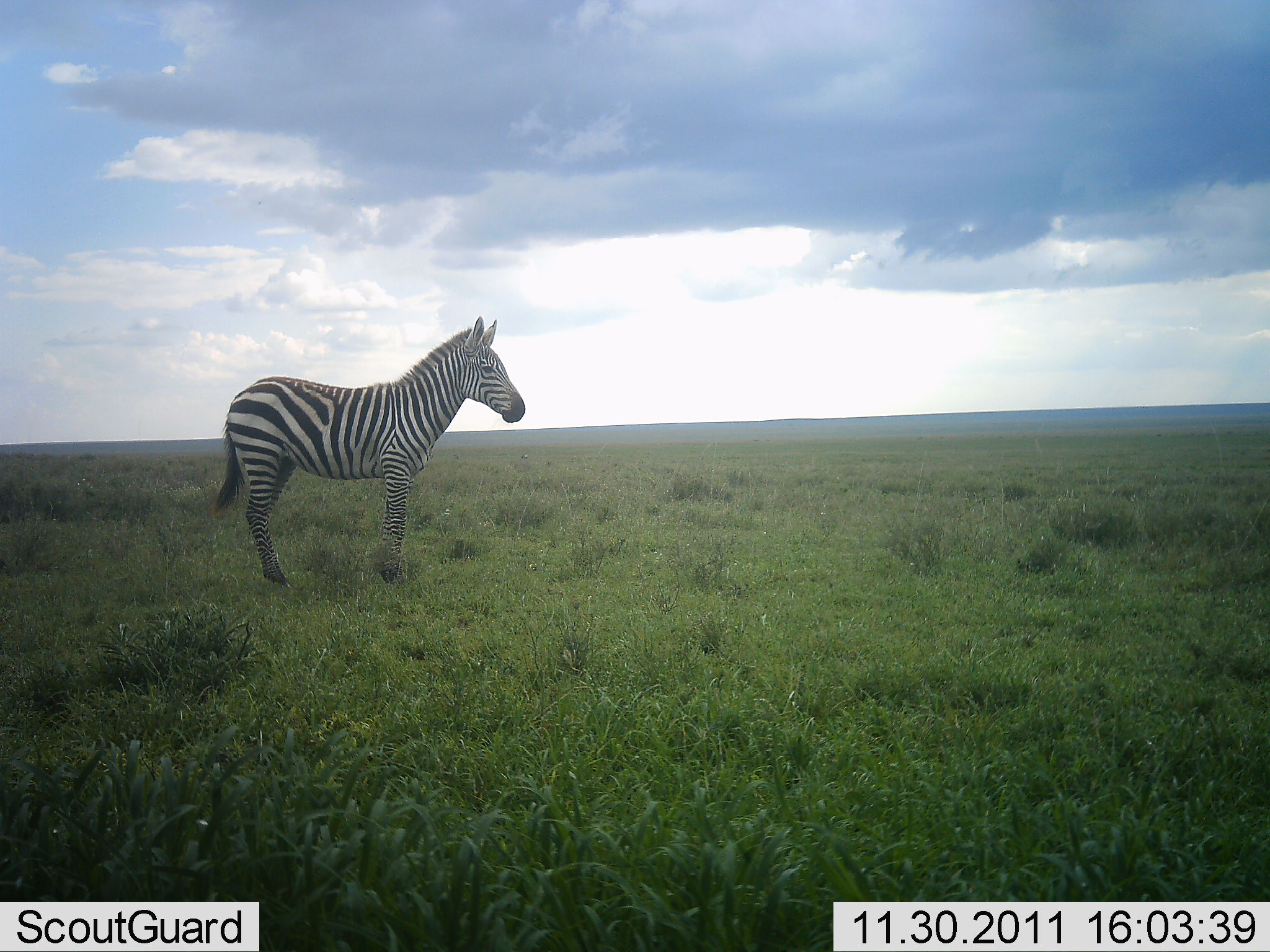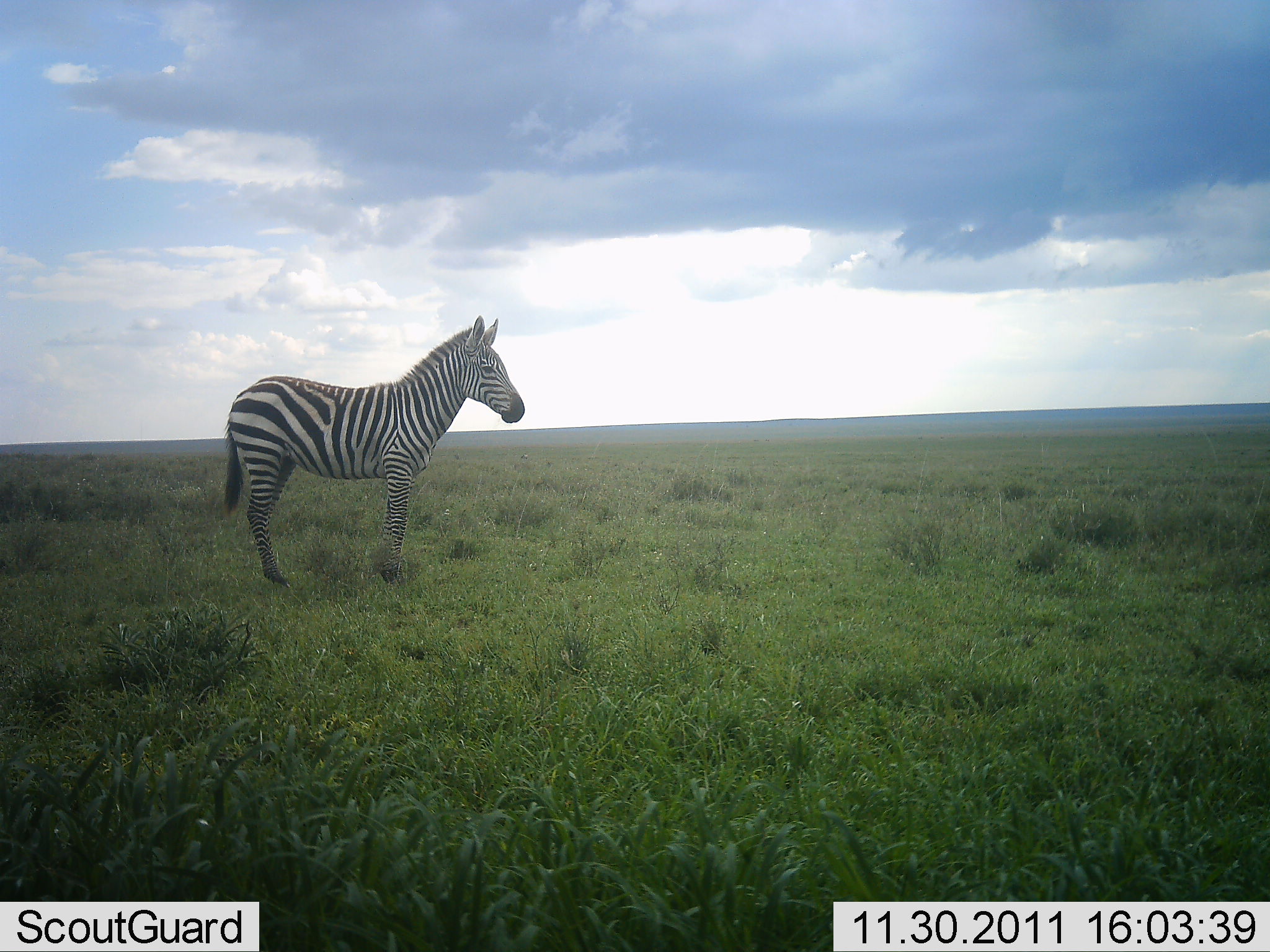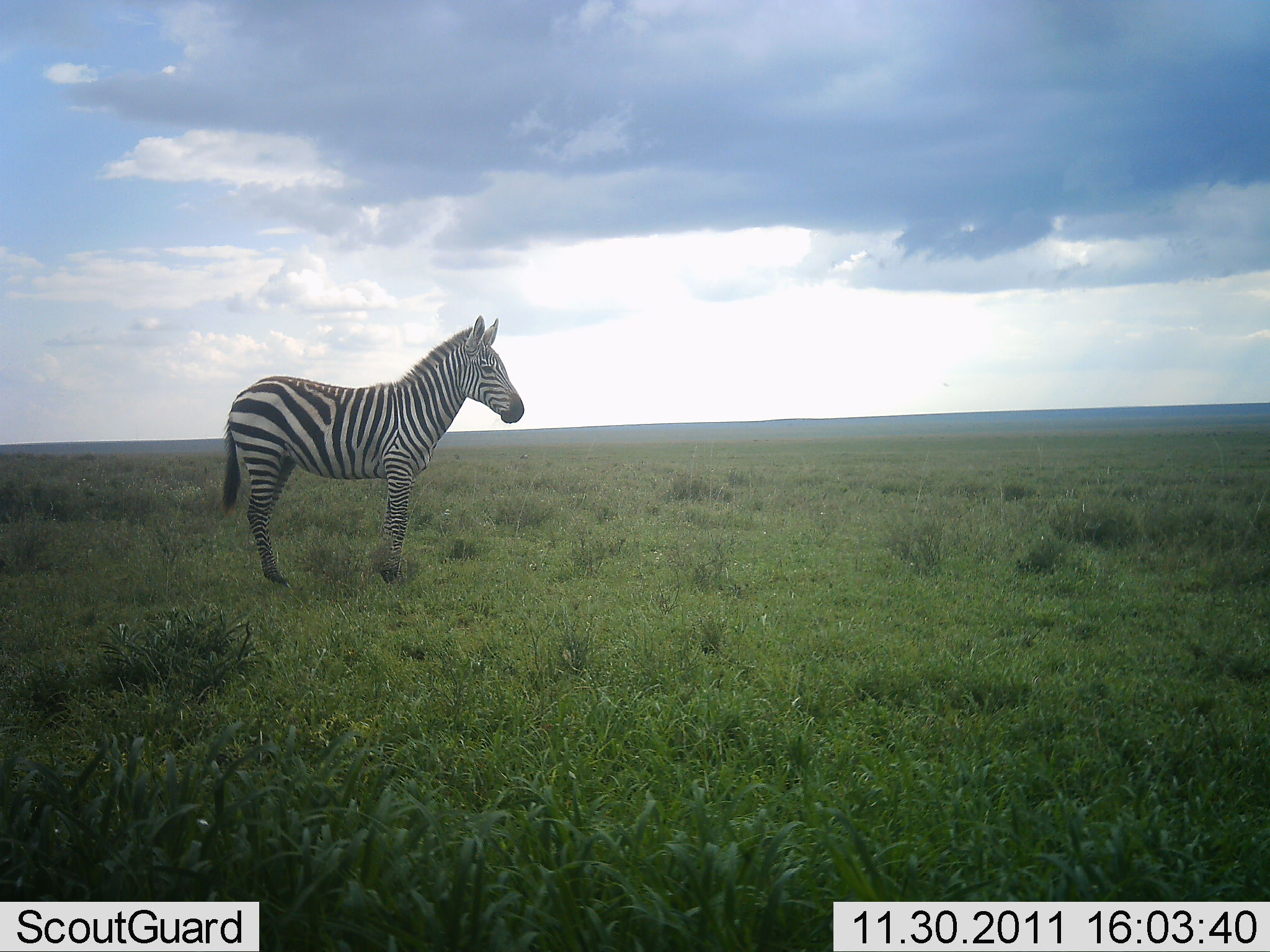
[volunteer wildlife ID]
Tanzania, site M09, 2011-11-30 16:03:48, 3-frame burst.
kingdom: Animalia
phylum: Chordata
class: Mammalia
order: Perissodactyla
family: Equidae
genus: Equus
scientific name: Equus quagga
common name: plains zebra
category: zebra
Zebra (plains zebra) (Equus quagga), count 1. Behavior (volunteer vote fractions): standing 94%, resting 6%, moving 0%, interacting 0%. Young present (vote fraction): 0%. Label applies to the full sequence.